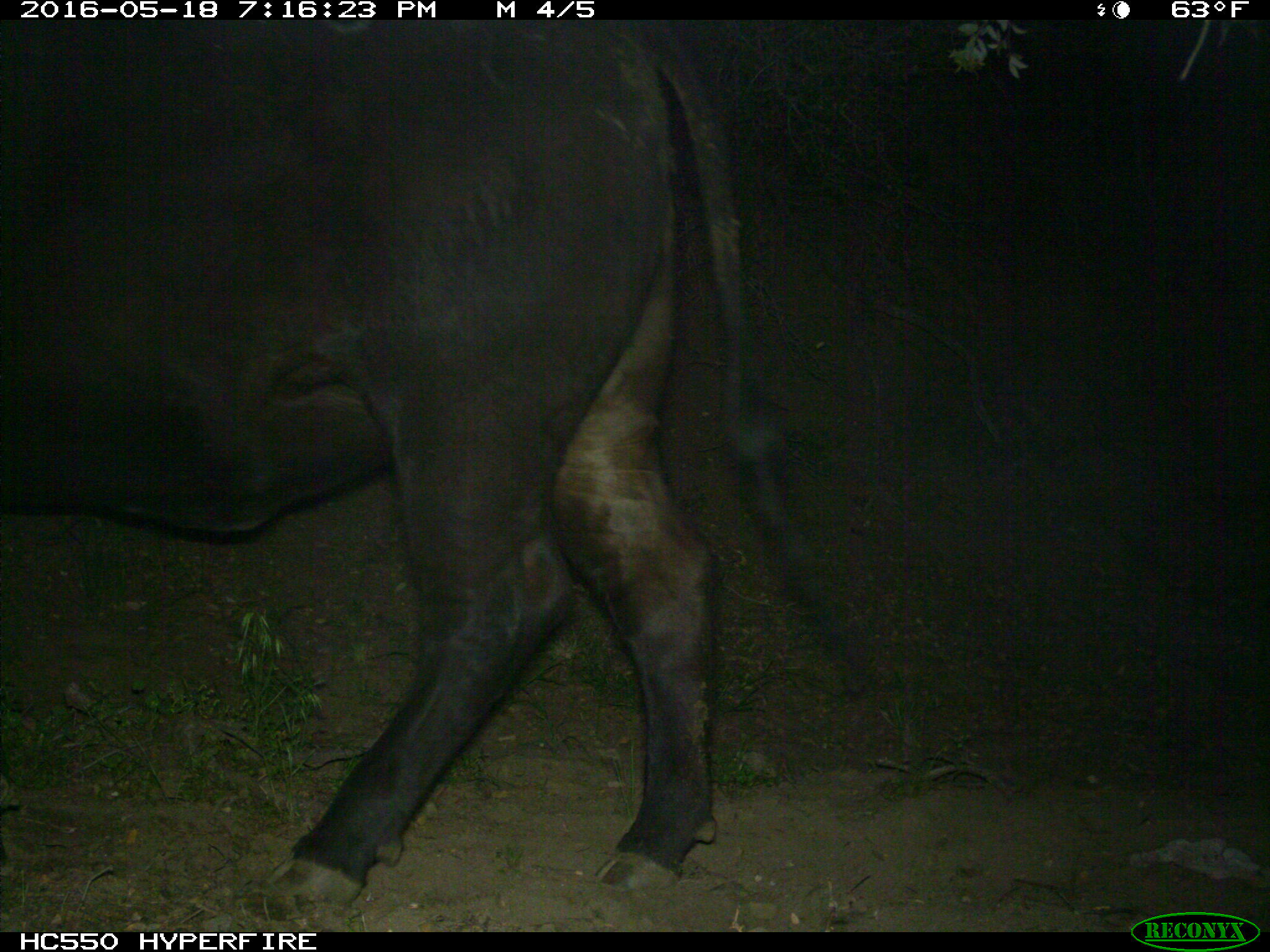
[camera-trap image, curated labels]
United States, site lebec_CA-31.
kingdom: Animalia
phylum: Chordata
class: Mammalia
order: Artiodactyla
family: Bovidae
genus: Bos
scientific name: Bos taurus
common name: domestic cow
Bos taurus (domestic cow).